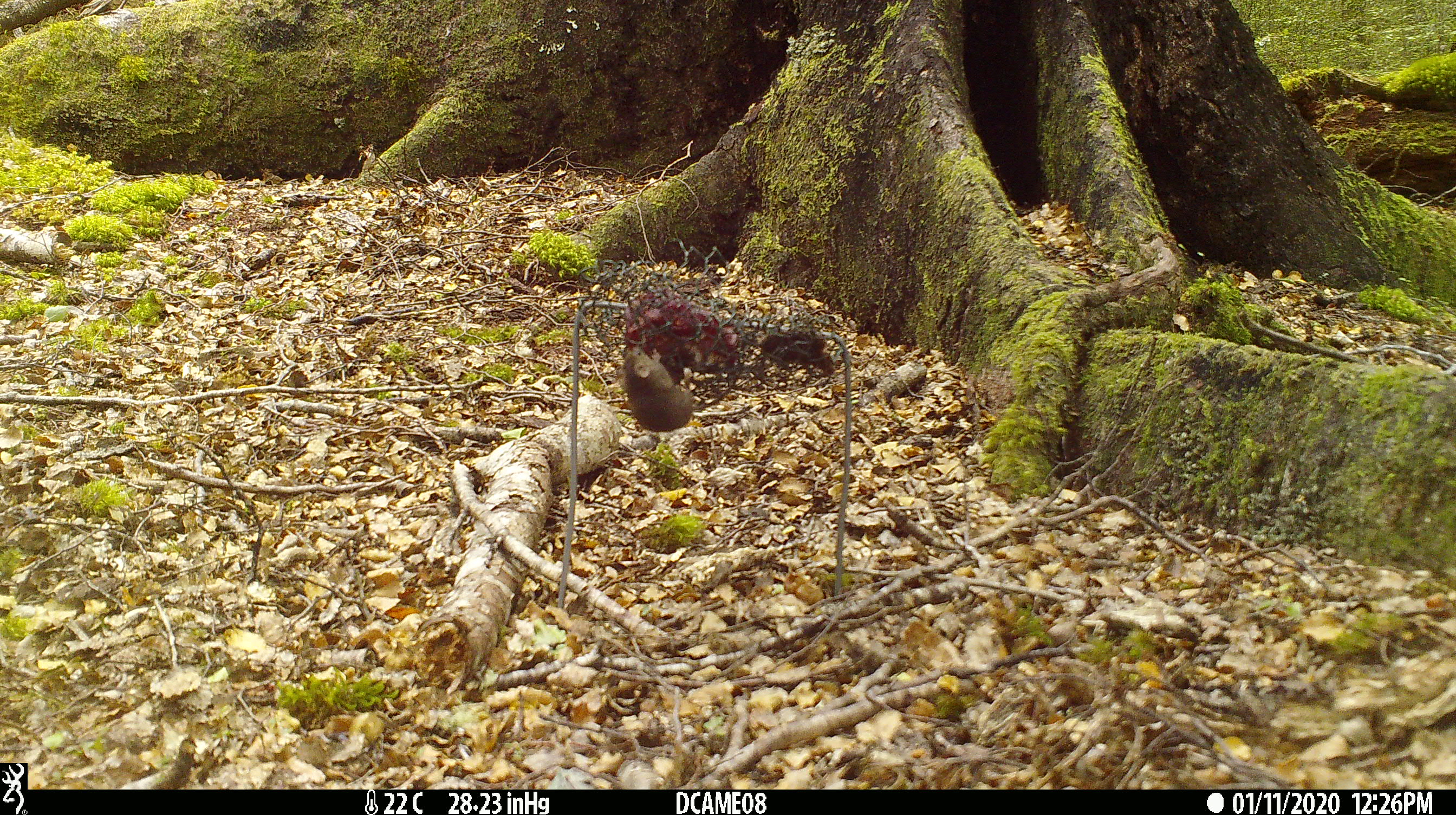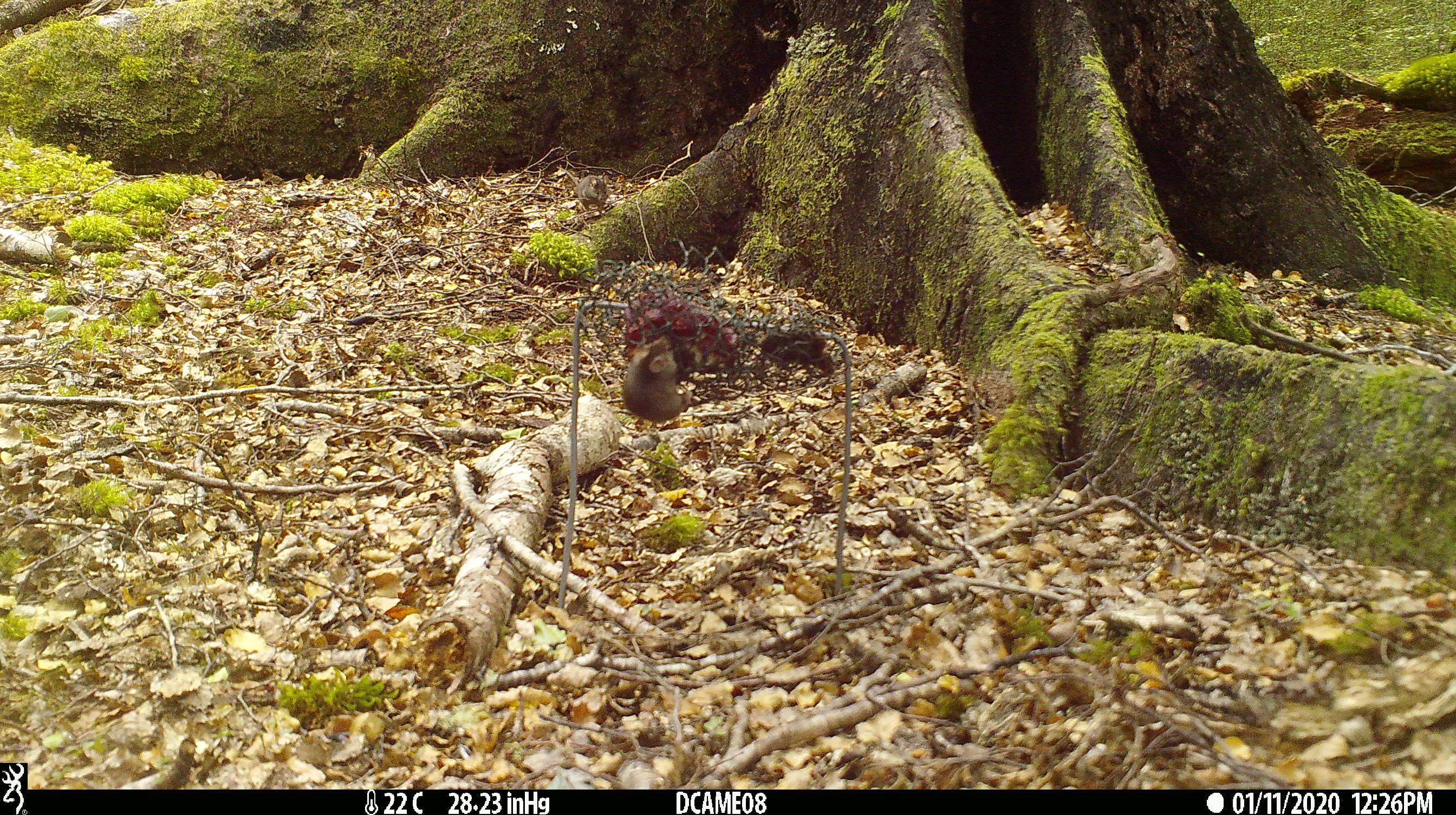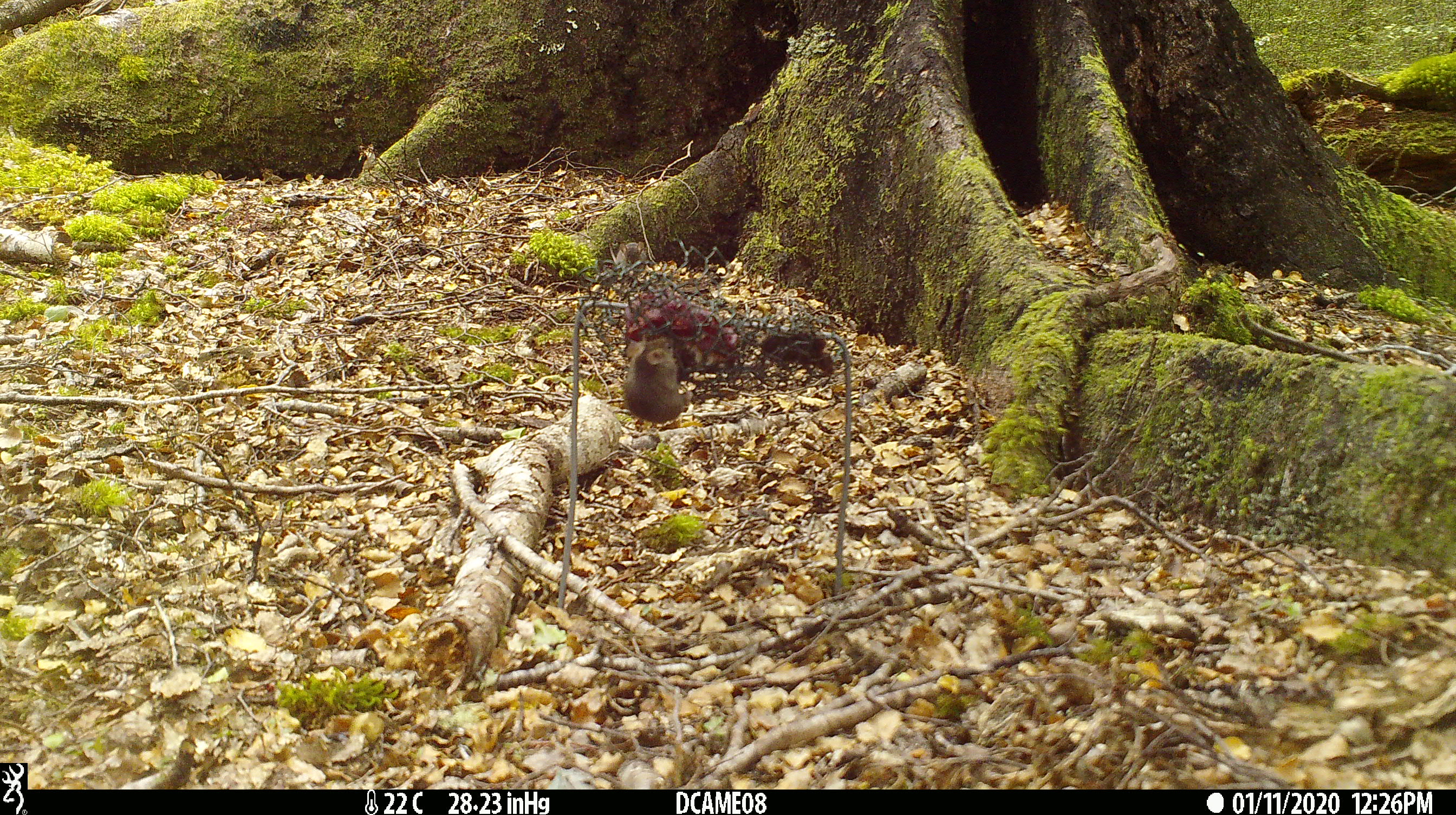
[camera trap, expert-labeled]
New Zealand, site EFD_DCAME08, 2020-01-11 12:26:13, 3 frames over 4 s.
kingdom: Animalia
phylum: Chordata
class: Mammalia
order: Rodentia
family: Muridae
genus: Mus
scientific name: Mus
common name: mouse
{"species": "mouse (Mus)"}